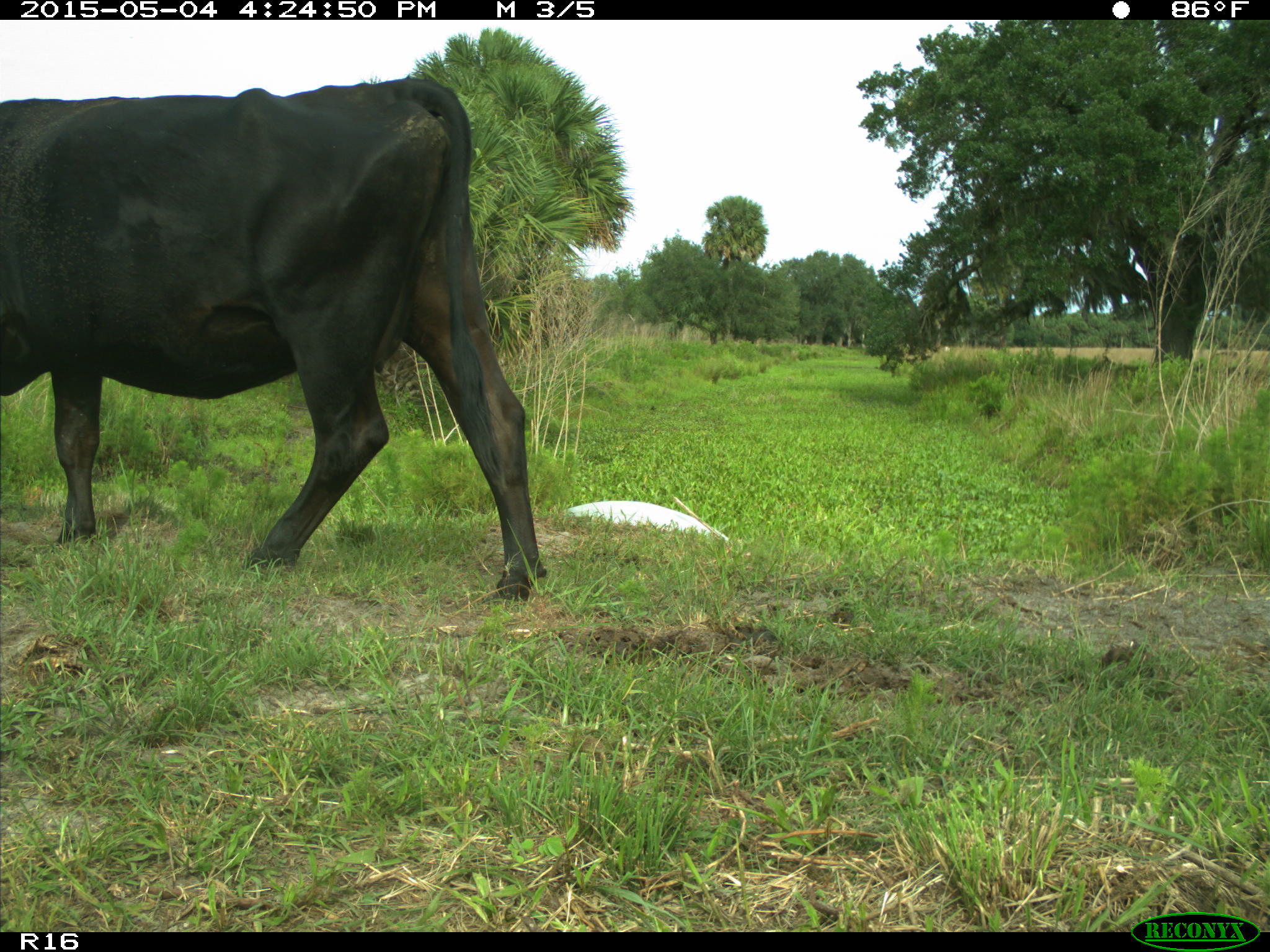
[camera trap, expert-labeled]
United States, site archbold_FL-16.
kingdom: Animalia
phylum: Chordata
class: Mammalia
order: Artiodactyla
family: Bovidae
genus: Bos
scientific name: Bos taurus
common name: domestic cow